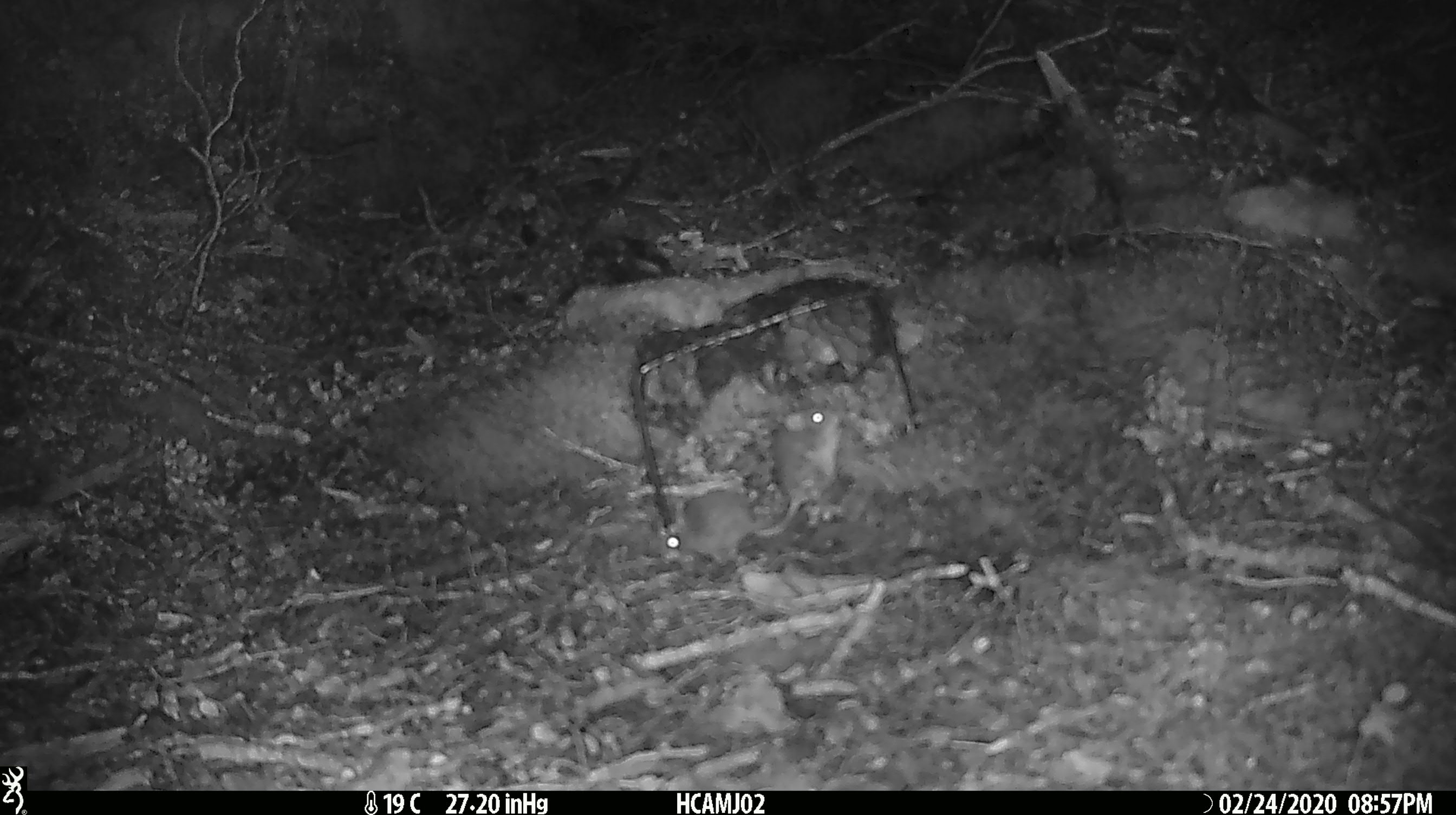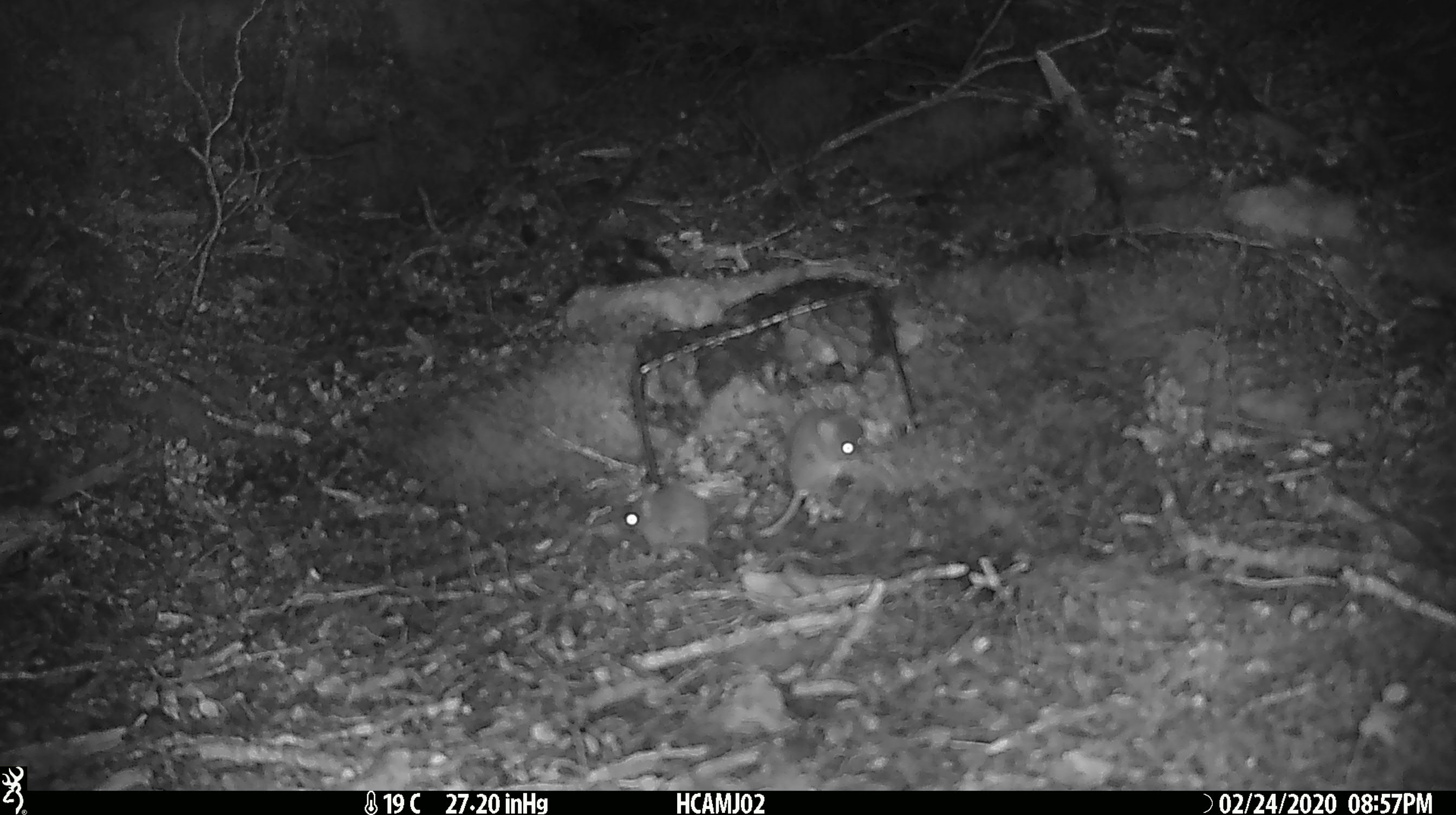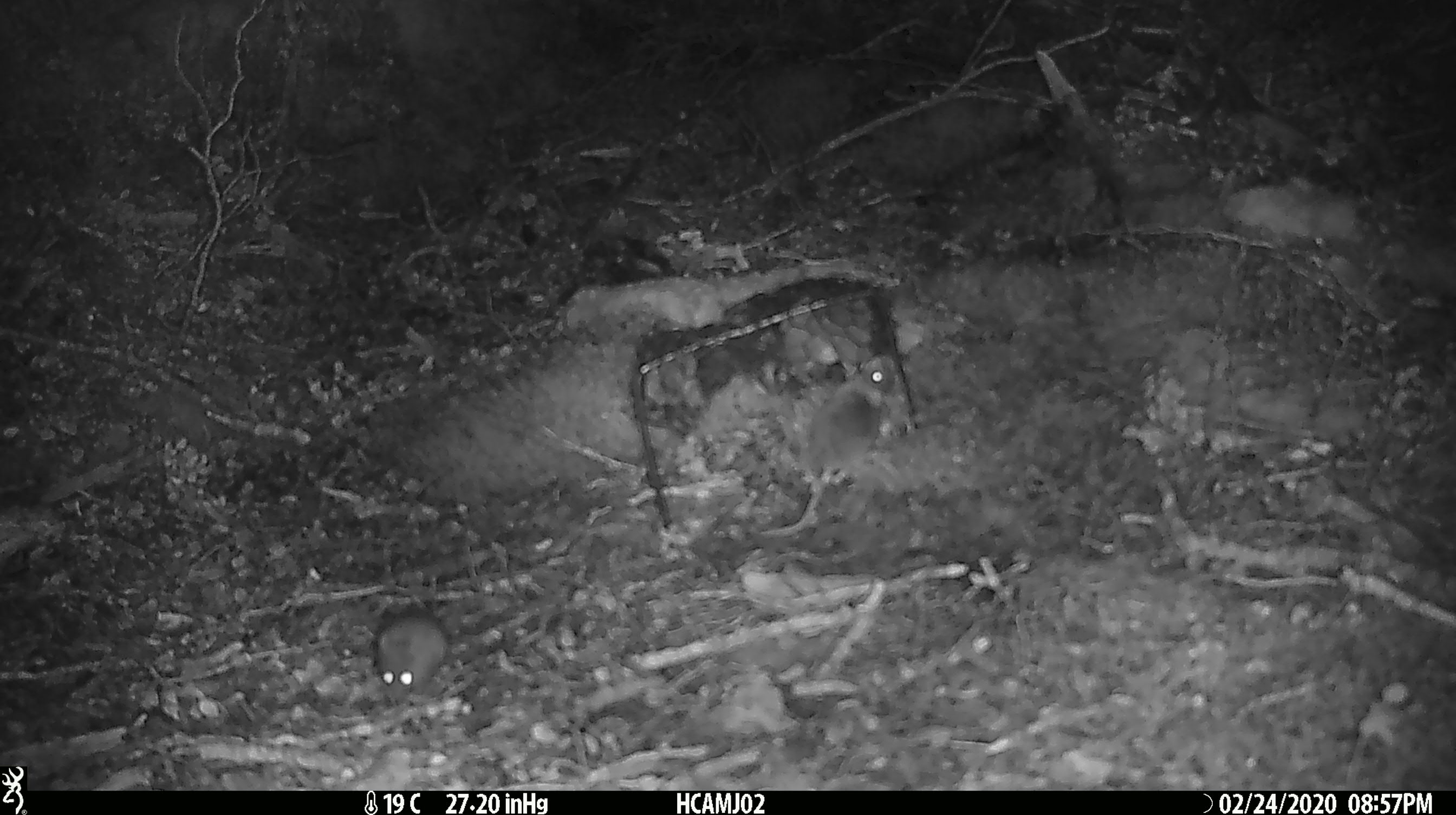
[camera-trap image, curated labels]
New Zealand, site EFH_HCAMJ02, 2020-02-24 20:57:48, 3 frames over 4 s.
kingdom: Animalia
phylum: Chordata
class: Mammalia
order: Rodentia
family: Muridae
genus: Mus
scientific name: Mus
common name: mouse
Mouse (Mus).